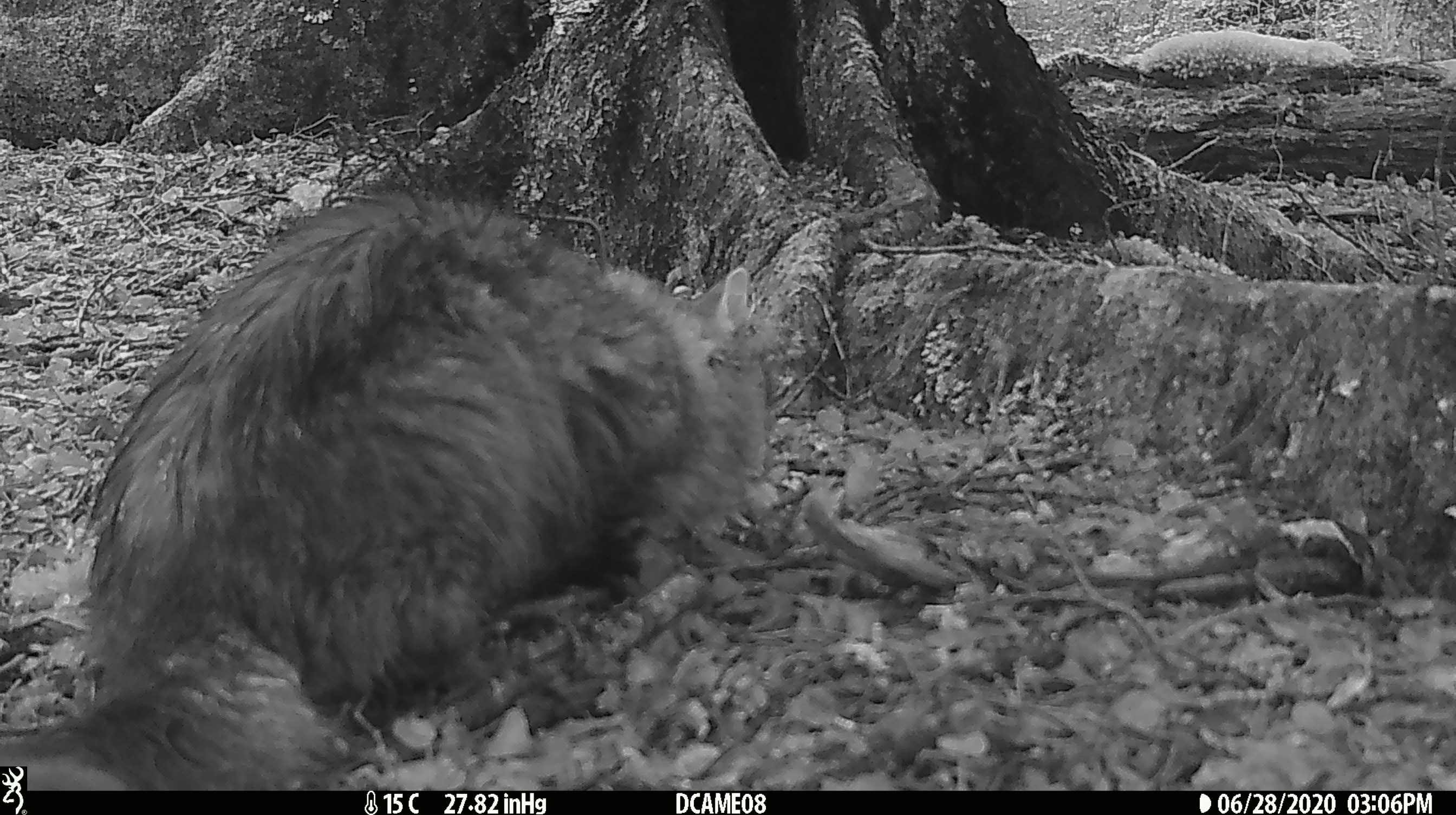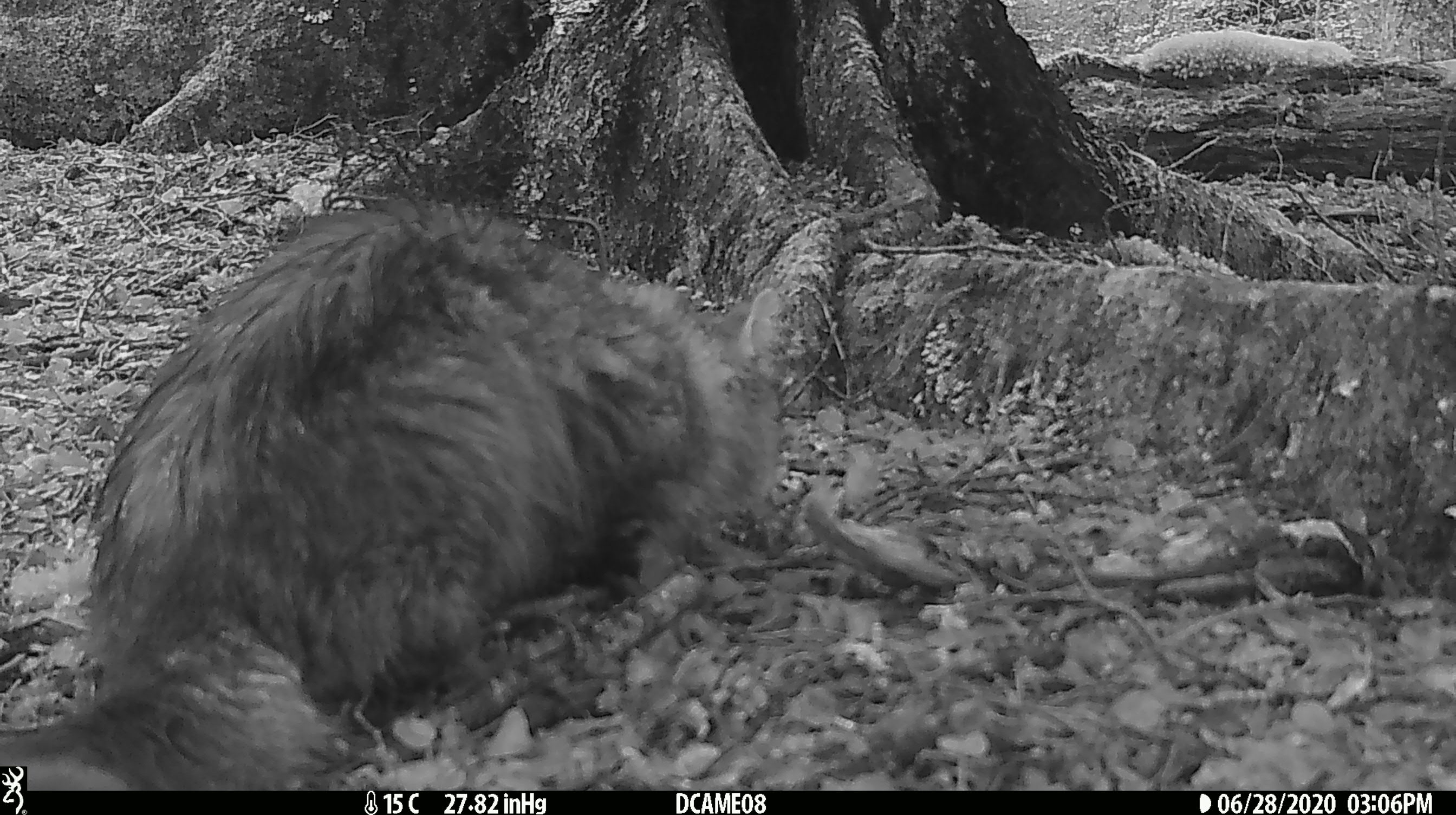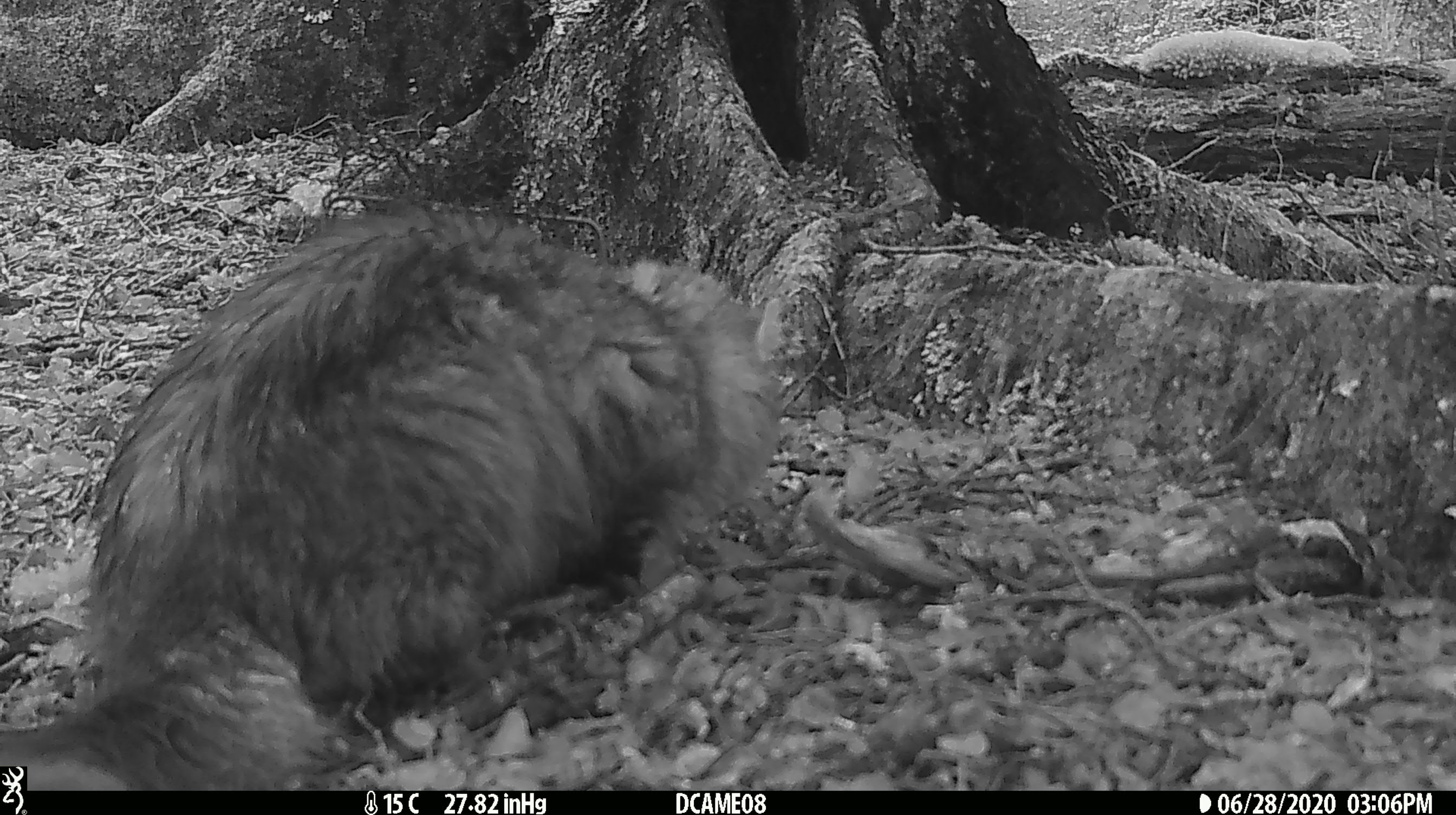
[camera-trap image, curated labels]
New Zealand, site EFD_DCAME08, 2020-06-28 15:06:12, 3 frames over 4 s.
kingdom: Animalia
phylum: Chordata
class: Mammalia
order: Carnivora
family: Felidae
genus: Felis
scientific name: Felis catus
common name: domestic cat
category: cat